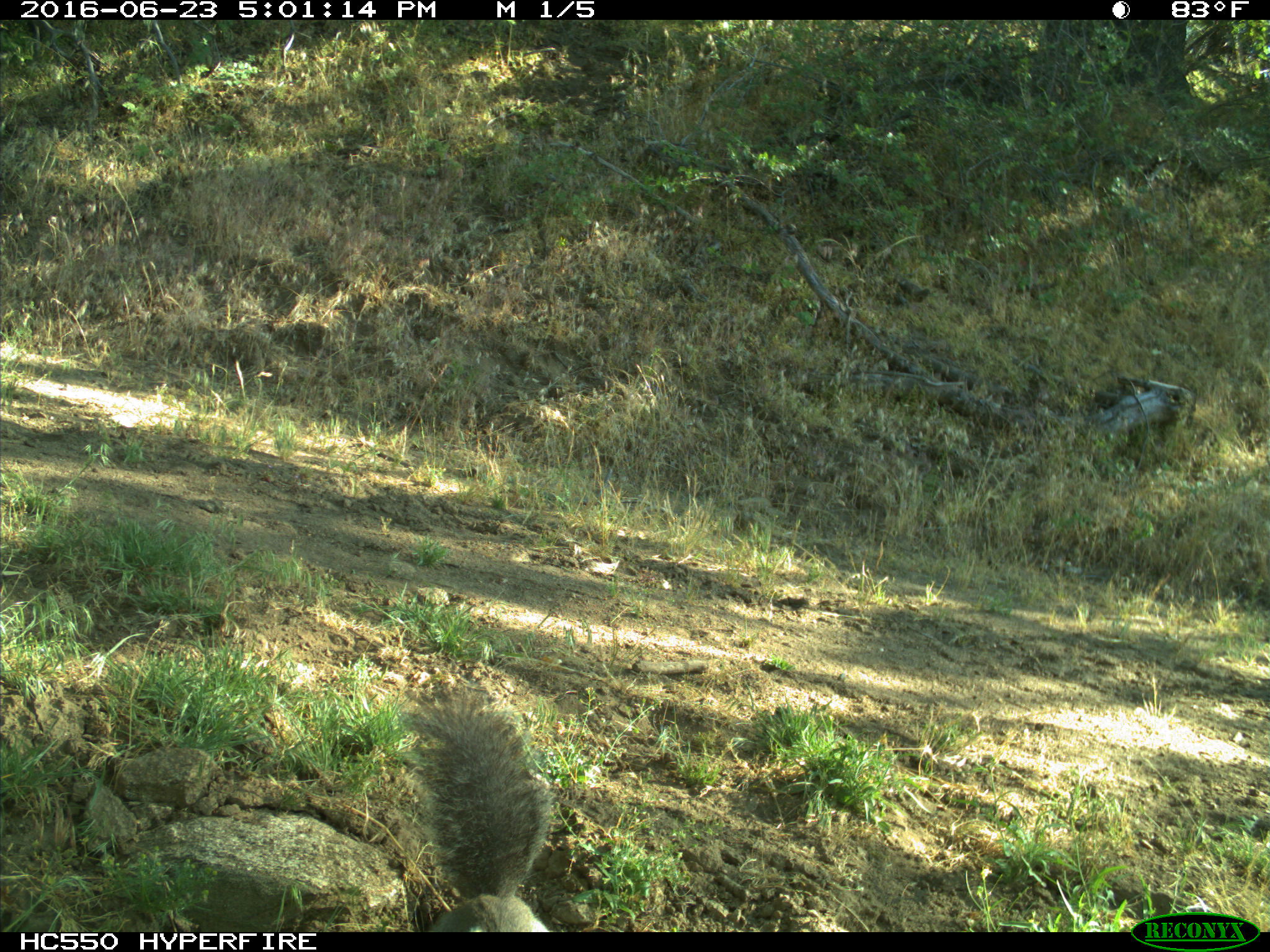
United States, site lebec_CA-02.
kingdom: Animalia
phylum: Chordata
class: Mammalia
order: Rodentia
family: Sciuridae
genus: Sciurus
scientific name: Sciurus carolinensis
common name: eastern gray squirrel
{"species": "Sciurus carolinensis (eastern gray squirrel)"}